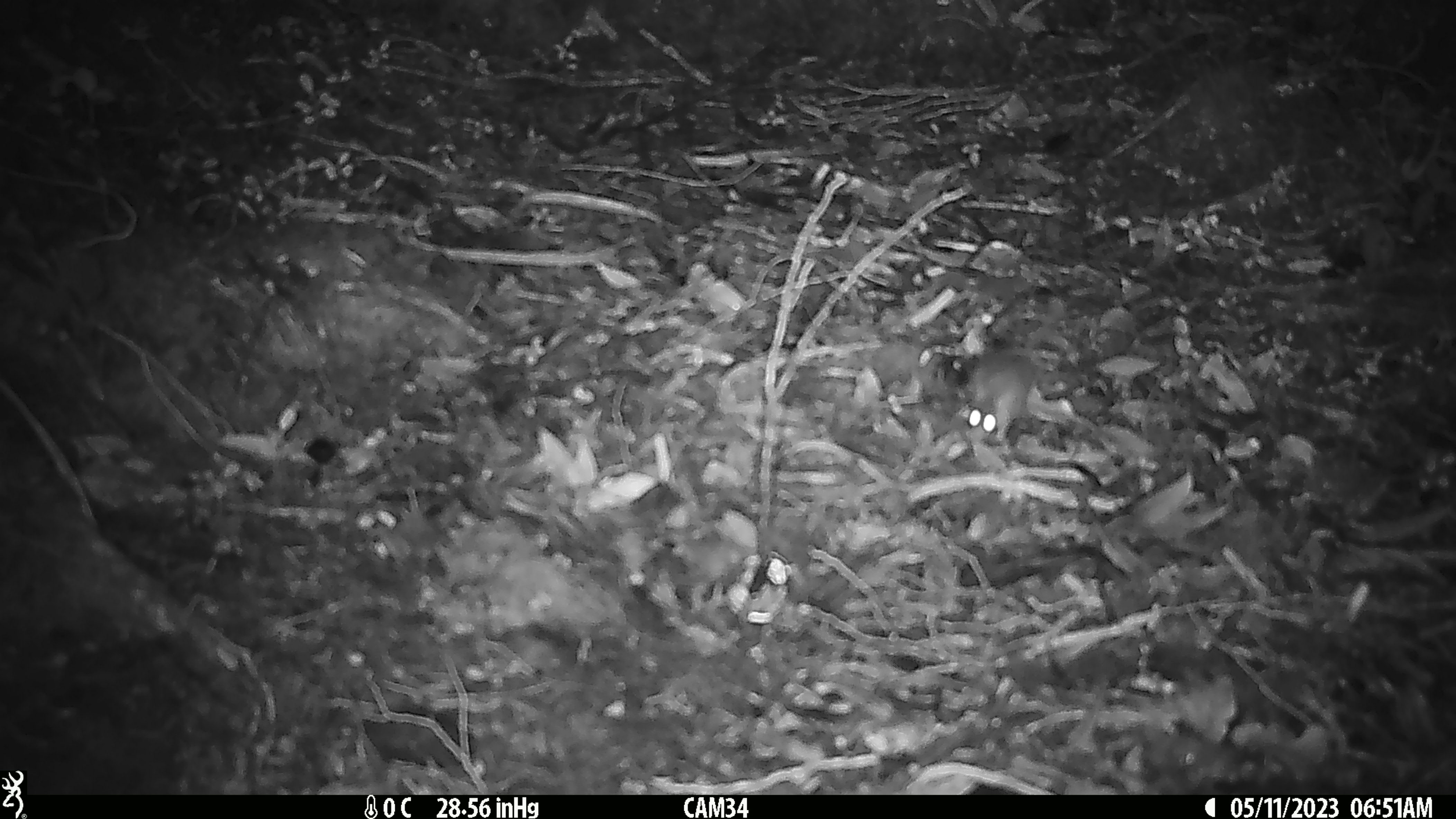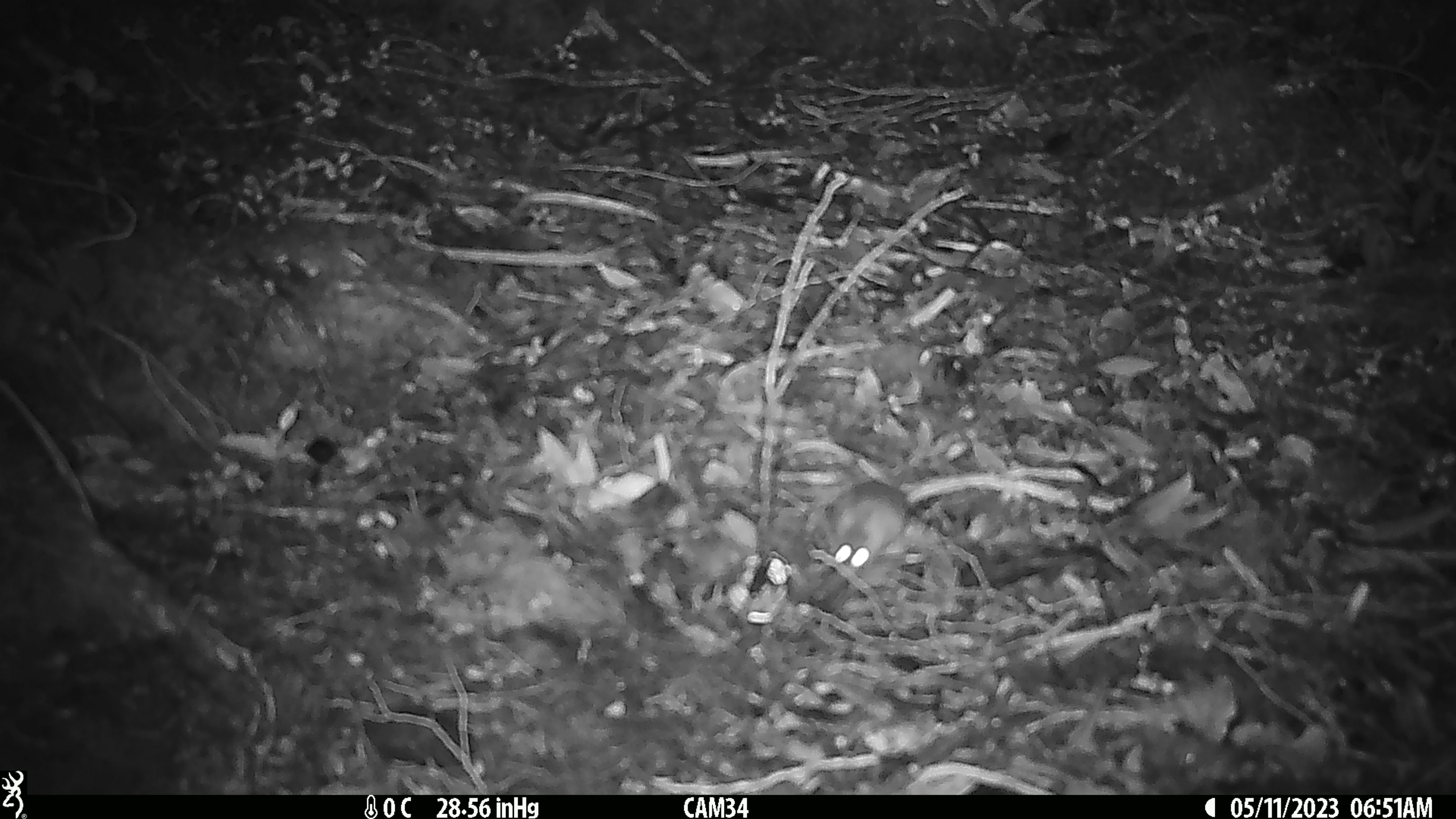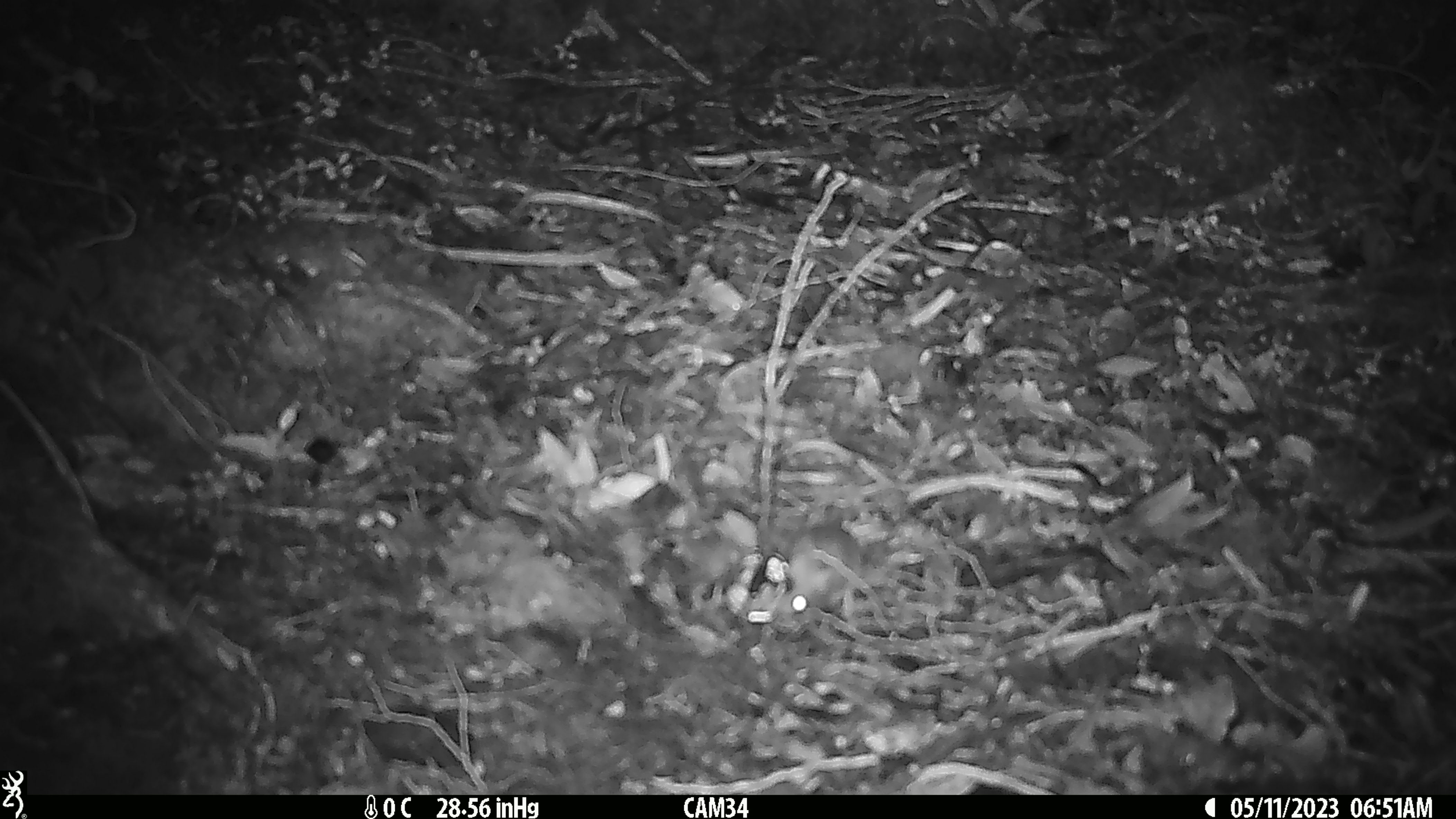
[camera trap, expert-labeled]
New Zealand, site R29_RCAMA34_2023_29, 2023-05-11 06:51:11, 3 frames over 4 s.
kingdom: Animalia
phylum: Chordata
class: Mammalia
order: Rodentia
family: Muridae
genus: Mus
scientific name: Mus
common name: mouse